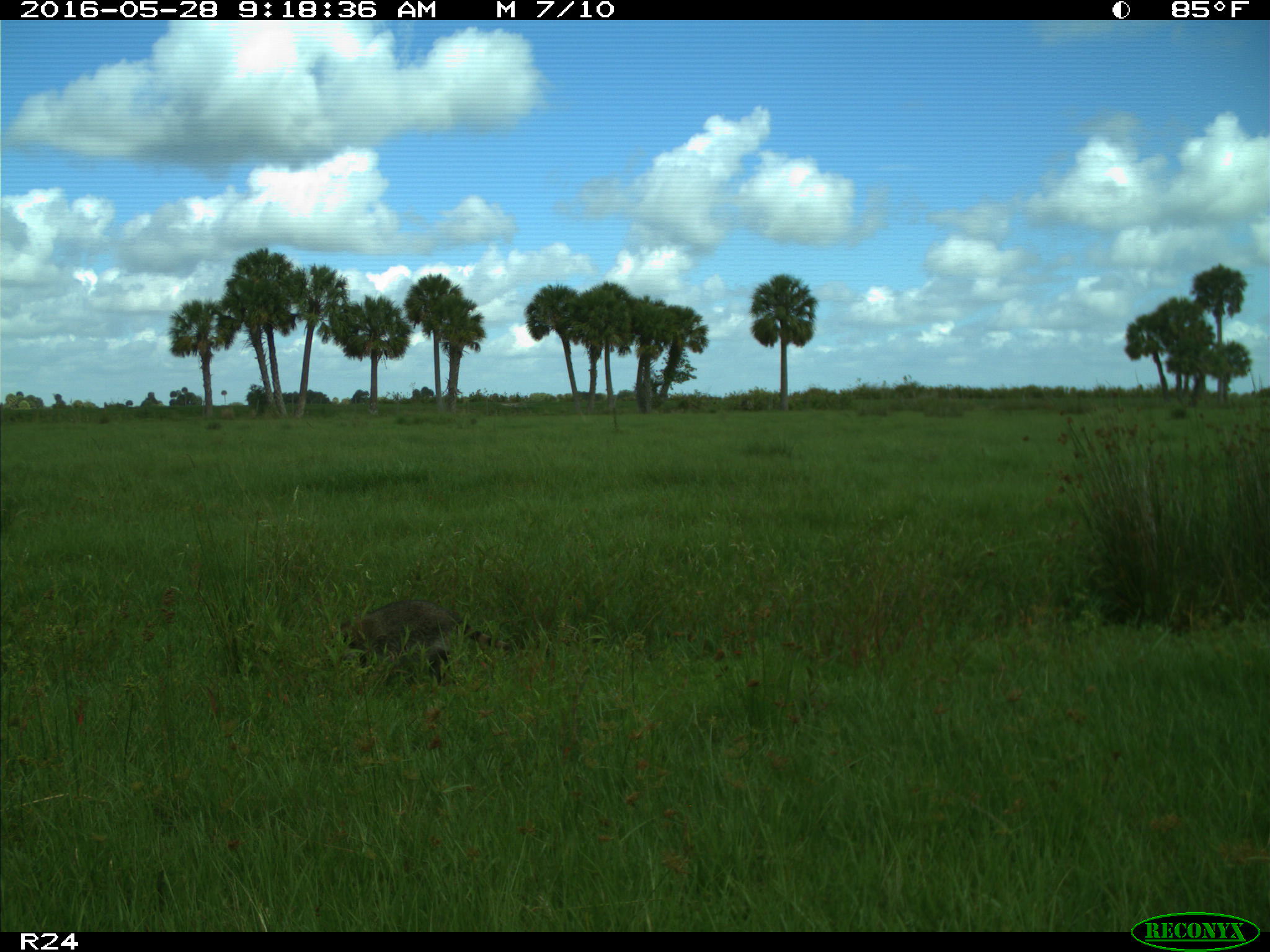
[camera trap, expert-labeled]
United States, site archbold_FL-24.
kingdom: Animalia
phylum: Chordata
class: Mammalia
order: Carnivora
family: Procyonidae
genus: Procyon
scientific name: Procyon lotor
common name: common raccoon